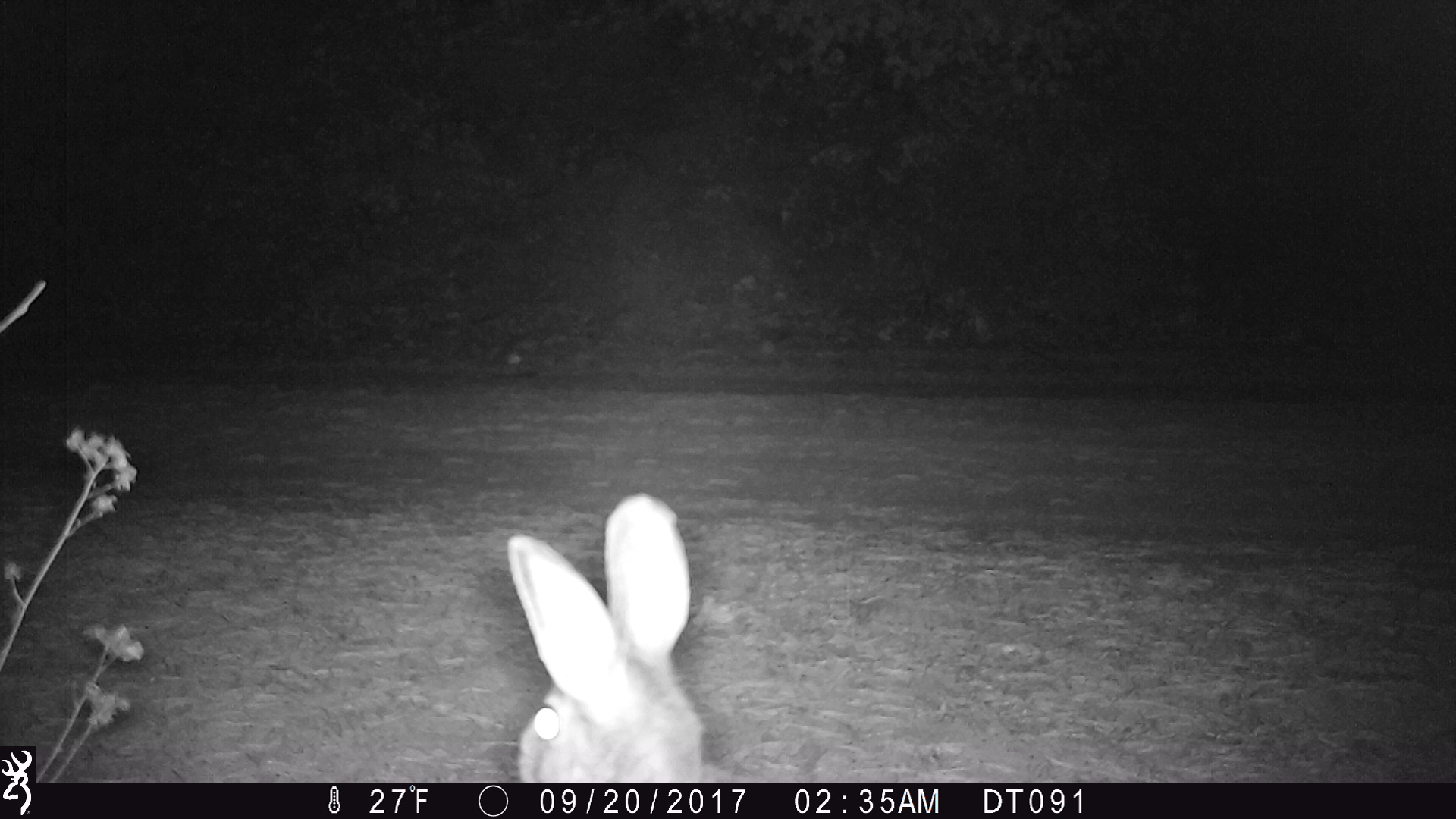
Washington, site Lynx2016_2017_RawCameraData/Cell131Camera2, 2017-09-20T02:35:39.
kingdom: Animalia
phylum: Chordata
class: Mammalia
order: Lagomorpha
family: Leporidae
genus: Lepus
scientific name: Lepus americanus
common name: snowshoe hare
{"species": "Lepus americanus (snowshoe hare)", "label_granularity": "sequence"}